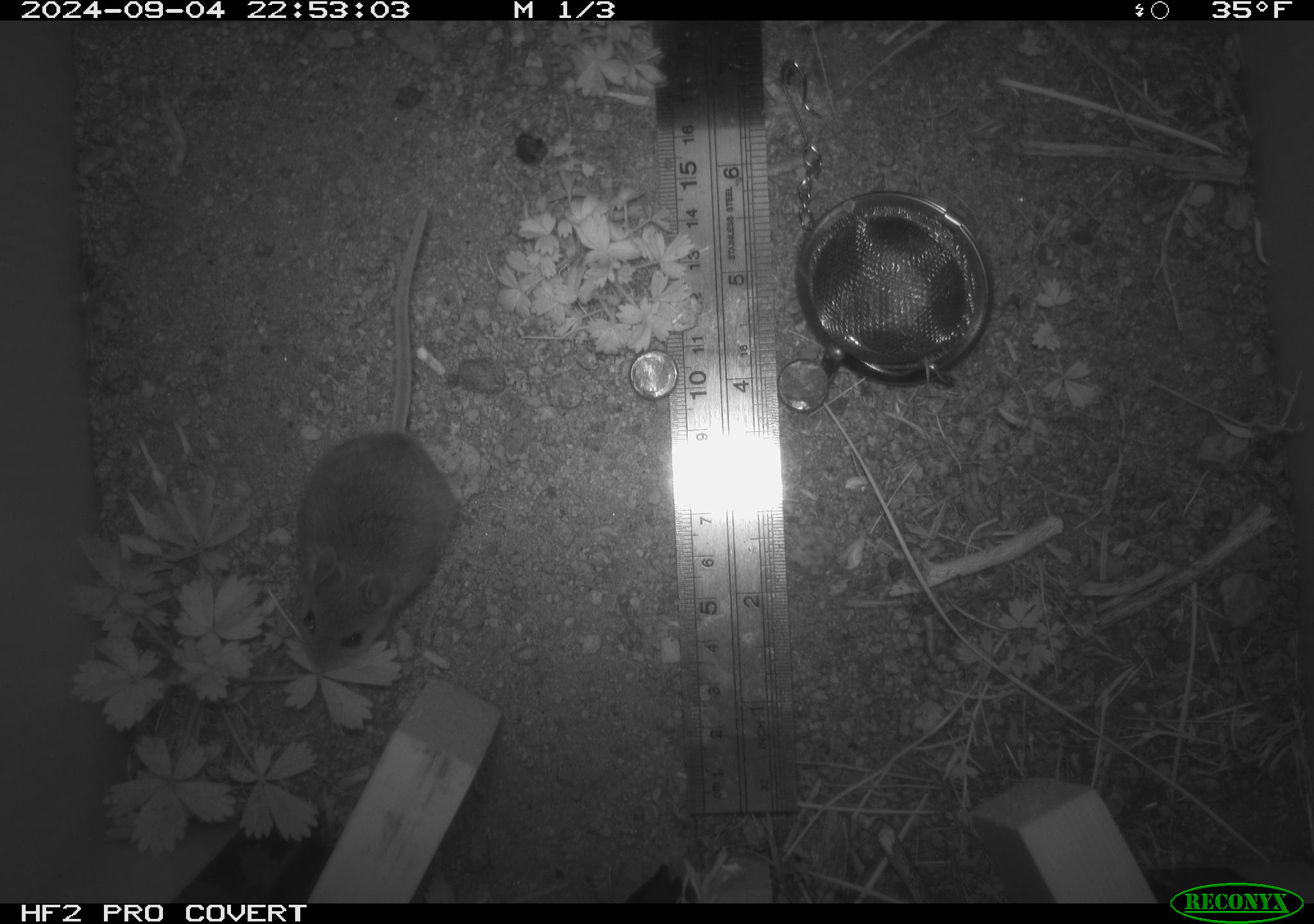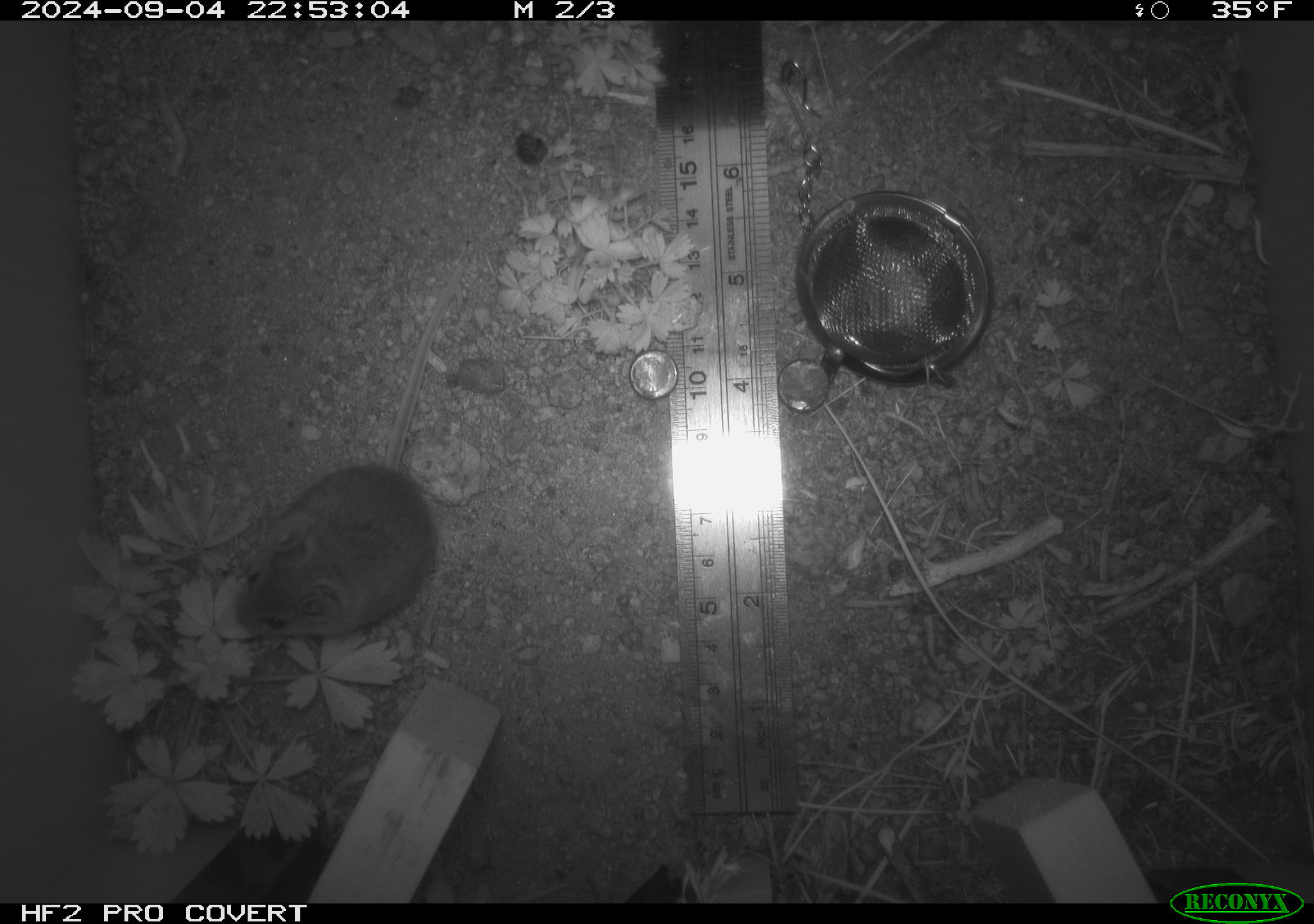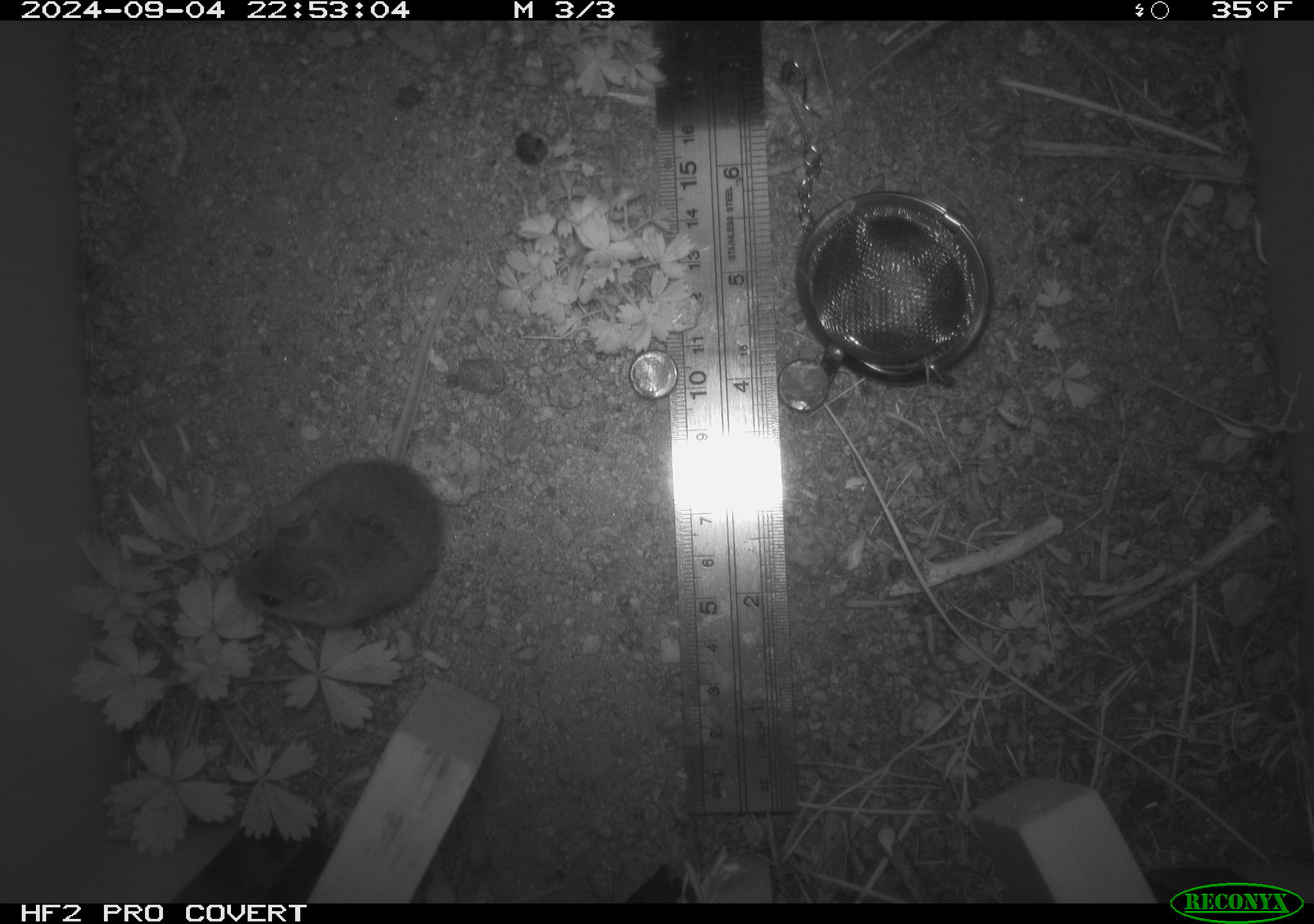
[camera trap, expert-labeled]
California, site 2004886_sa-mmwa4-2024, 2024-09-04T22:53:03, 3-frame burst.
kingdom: Animalia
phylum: Chordata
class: Mammalia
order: Rodentia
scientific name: Rodentia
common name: mouse species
Mouse species (Rodentia).